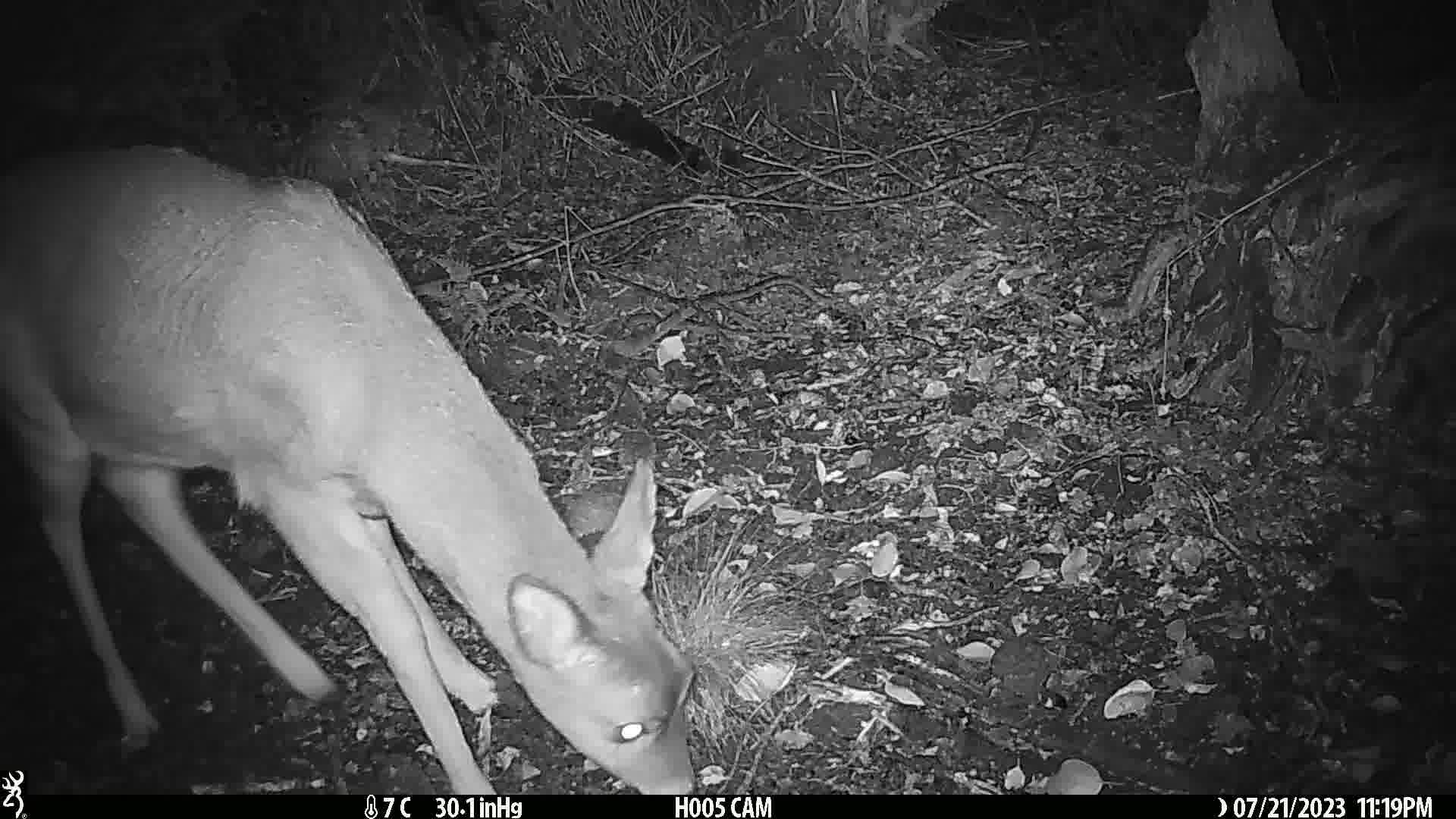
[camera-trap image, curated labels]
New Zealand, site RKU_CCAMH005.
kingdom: Animalia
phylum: Chordata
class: Mammalia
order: Artiodactyla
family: Cervidae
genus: Odocoileus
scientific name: Odocoileus virginianus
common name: white-tailed deer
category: white tailed deer